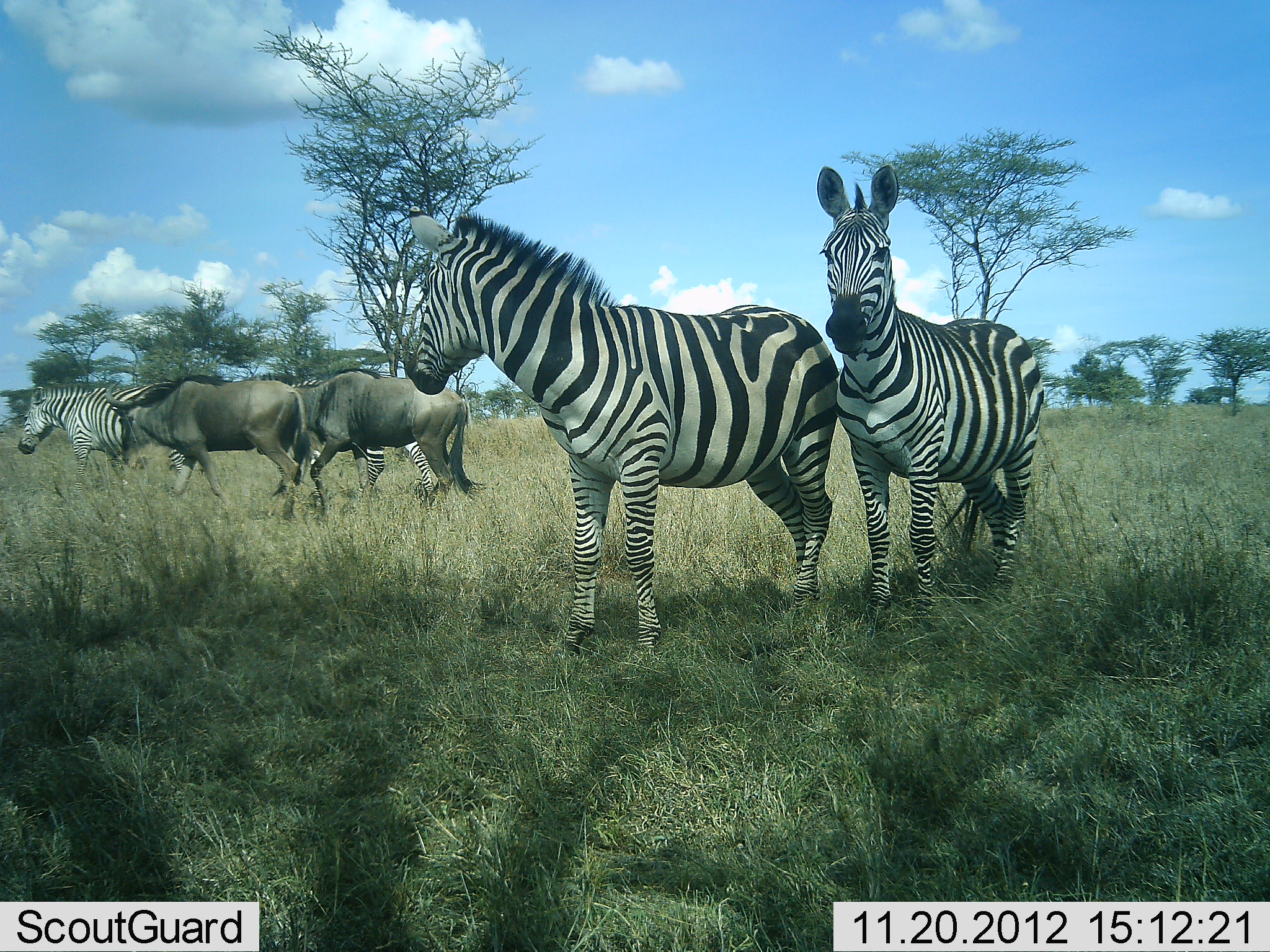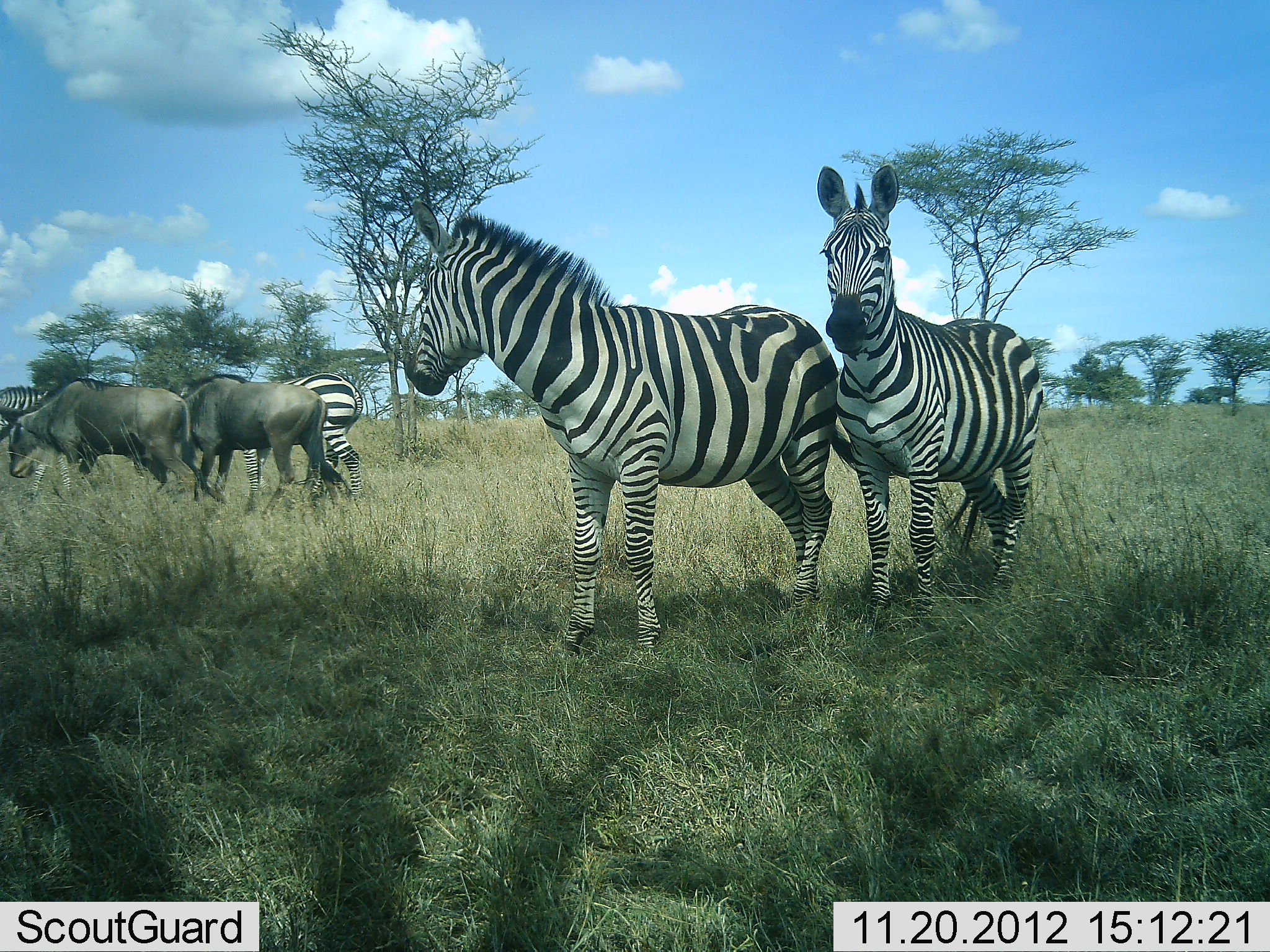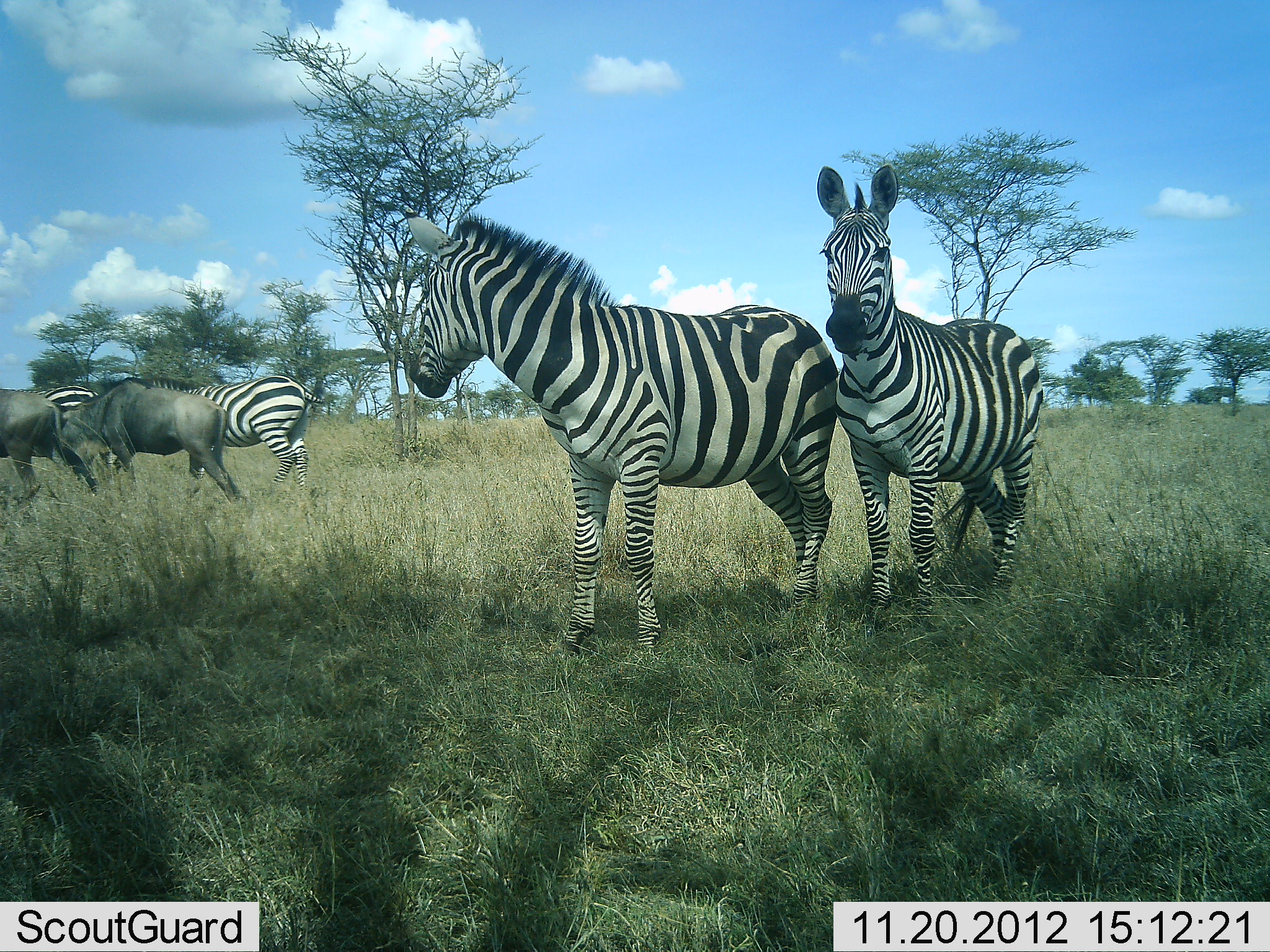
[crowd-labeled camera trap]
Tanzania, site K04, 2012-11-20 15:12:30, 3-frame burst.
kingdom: Animalia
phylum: Chordata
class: Mammalia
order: Artiodactyla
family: Bovidae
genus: Connochaetes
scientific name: Connochaetes taurinus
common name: blue wildebeest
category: wildebeest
Wildebeest (blue wildebeest) (Connochaetes taurinus), count 2. Behavior (volunteer vote fractions): standing 0%, resting 0%, moving 90%, interacting 0%. Young present (vote fraction): 0%. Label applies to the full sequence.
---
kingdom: Animalia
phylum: Chordata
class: Mammalia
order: Perissodactyla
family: Equidae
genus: Equus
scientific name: Equus quagga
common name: plains zebra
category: zebra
Zebra (plains zebra) (Equus quagga), count 4. Behavior (volunteer vote fractions): standing 92%, resting 8%, moving 83%, interacting 8%. Young present (vote fraction): 0%. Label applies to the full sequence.